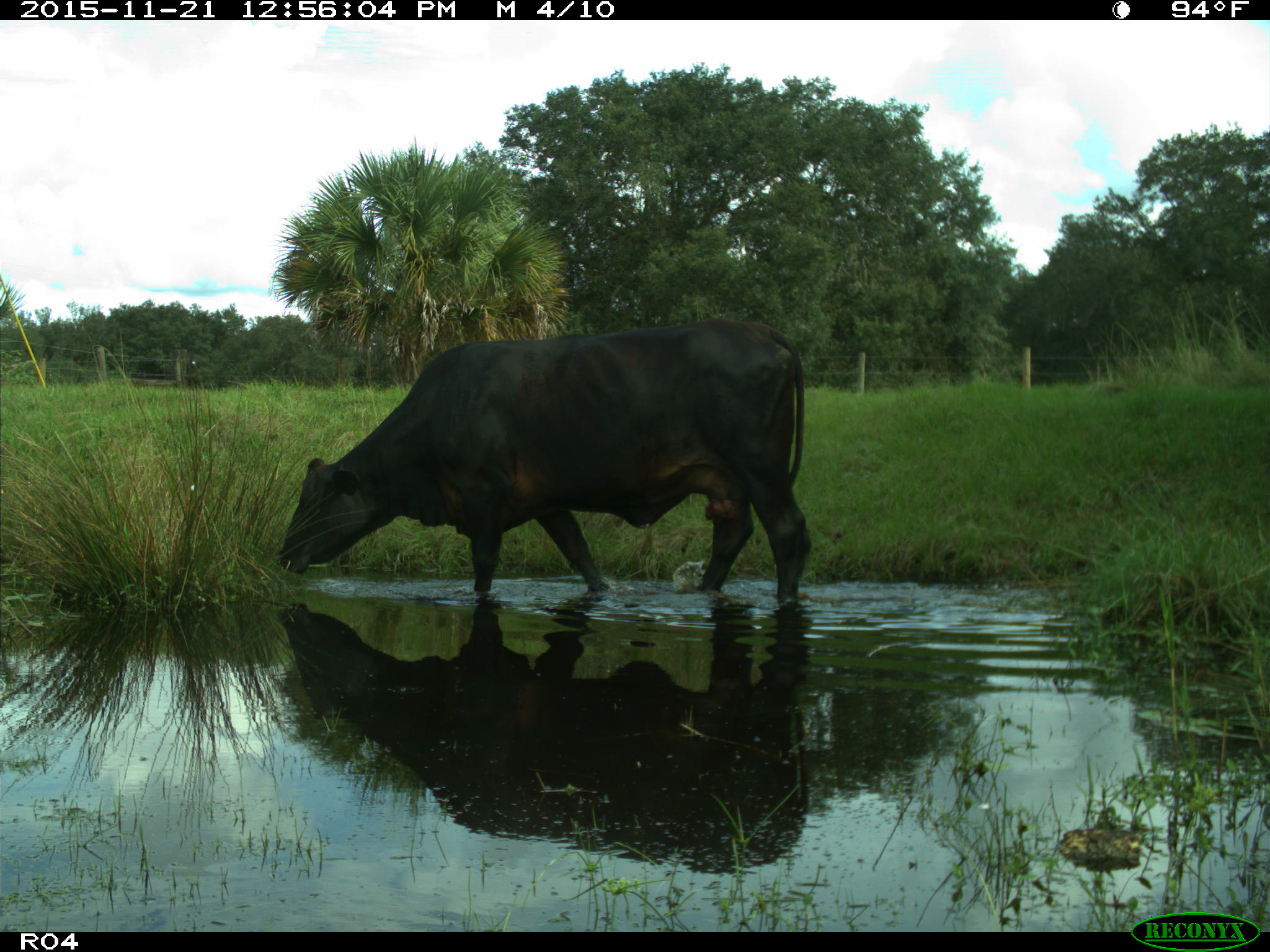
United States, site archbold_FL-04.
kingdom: Animalia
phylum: Chordata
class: Mammalia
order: Artiodactyla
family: Bovidae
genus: Bos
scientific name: Bos taurus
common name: domestic cow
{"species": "Bos taurus (domestic cow)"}